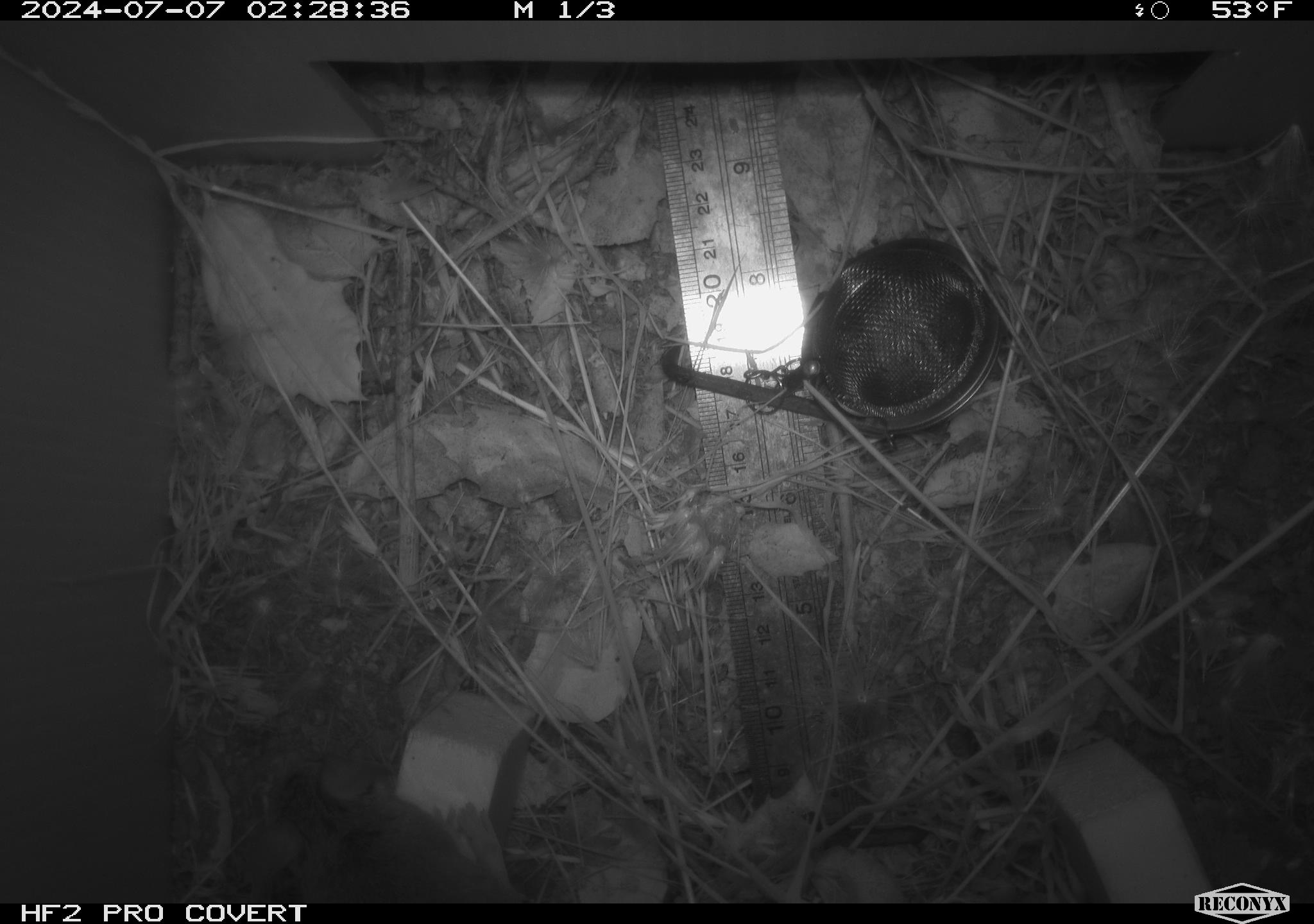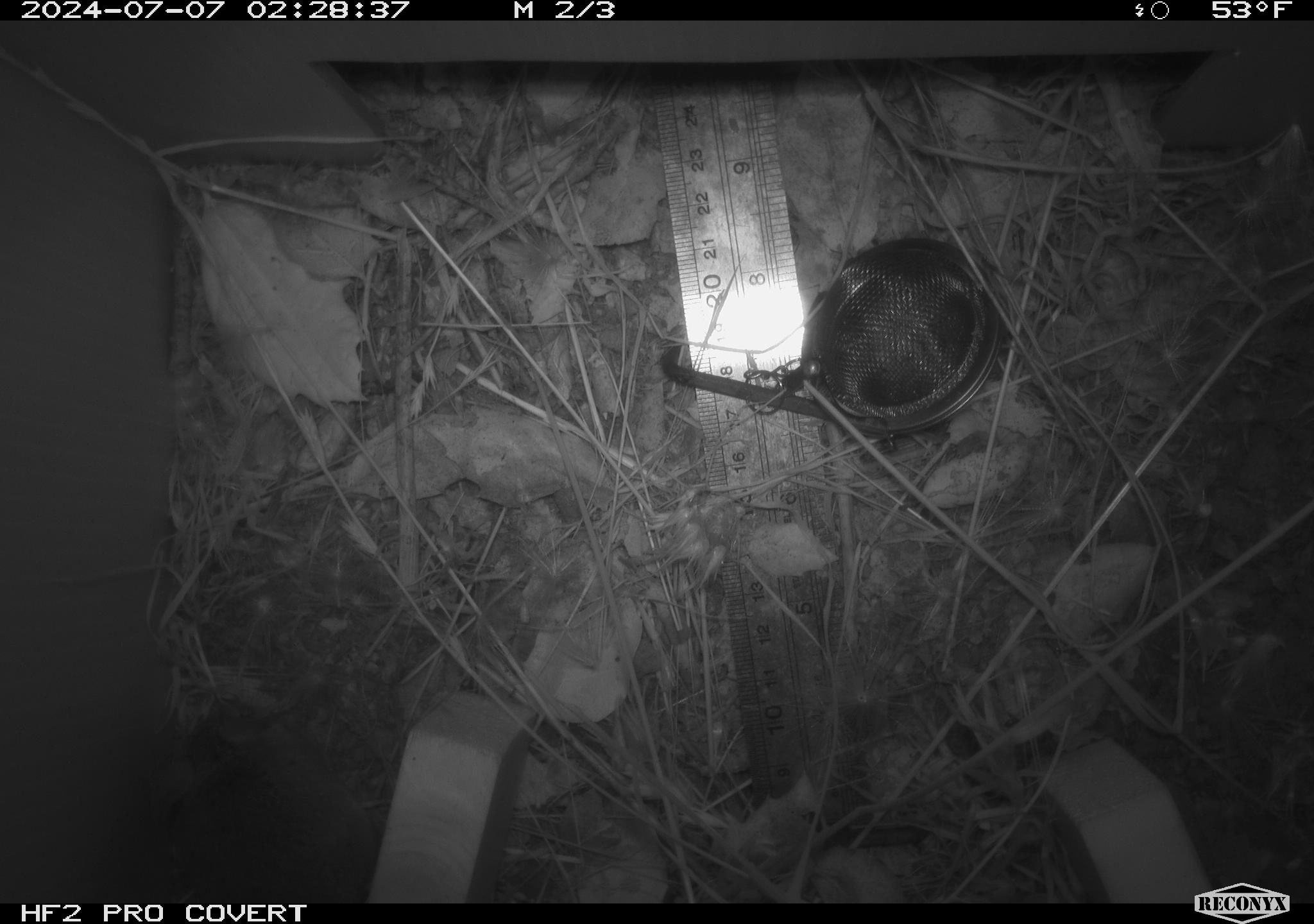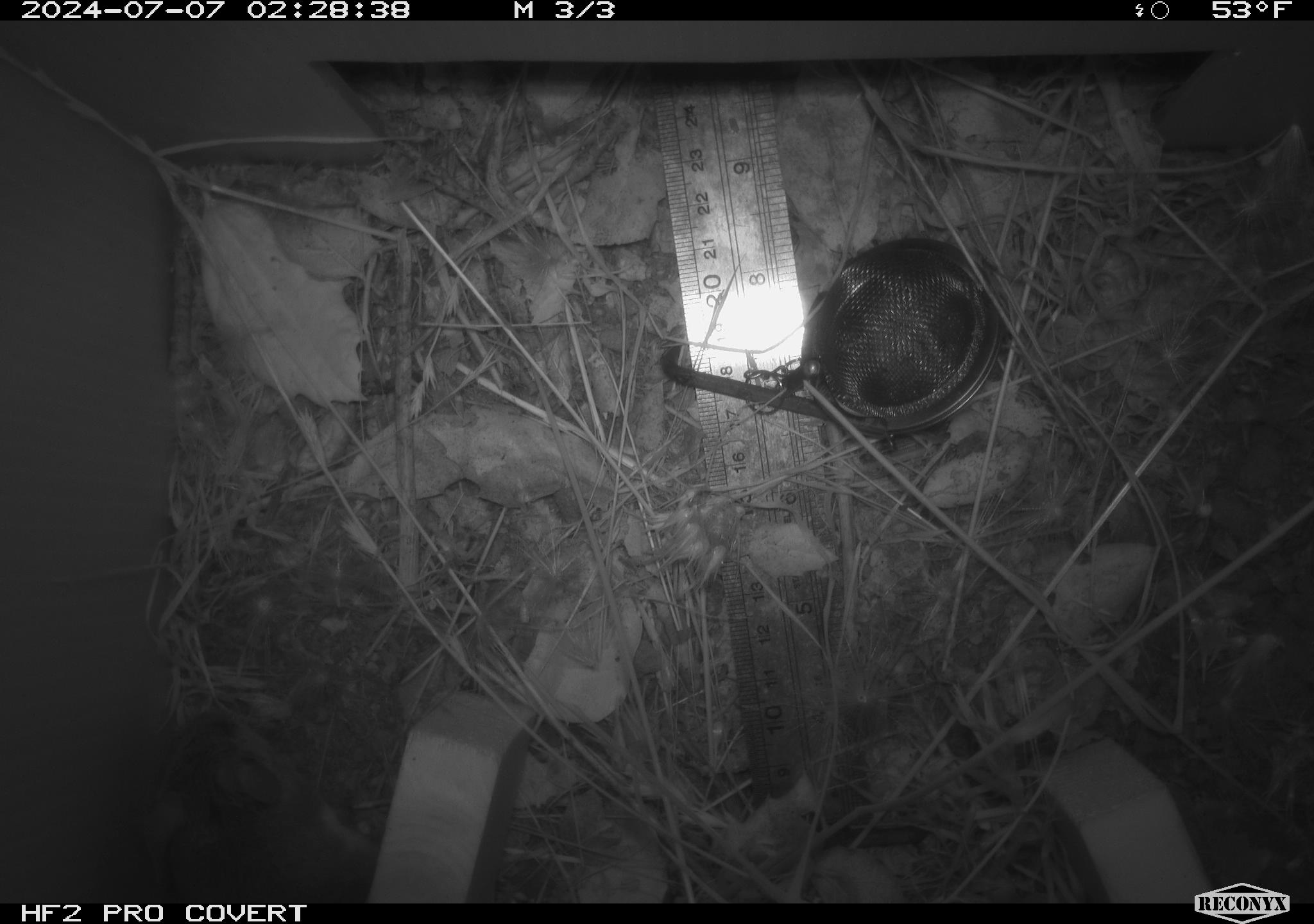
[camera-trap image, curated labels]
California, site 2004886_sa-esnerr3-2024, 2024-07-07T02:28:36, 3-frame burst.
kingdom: Animalia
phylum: Chordata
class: Mammalia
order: Rodentia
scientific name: Rodentia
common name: rodent